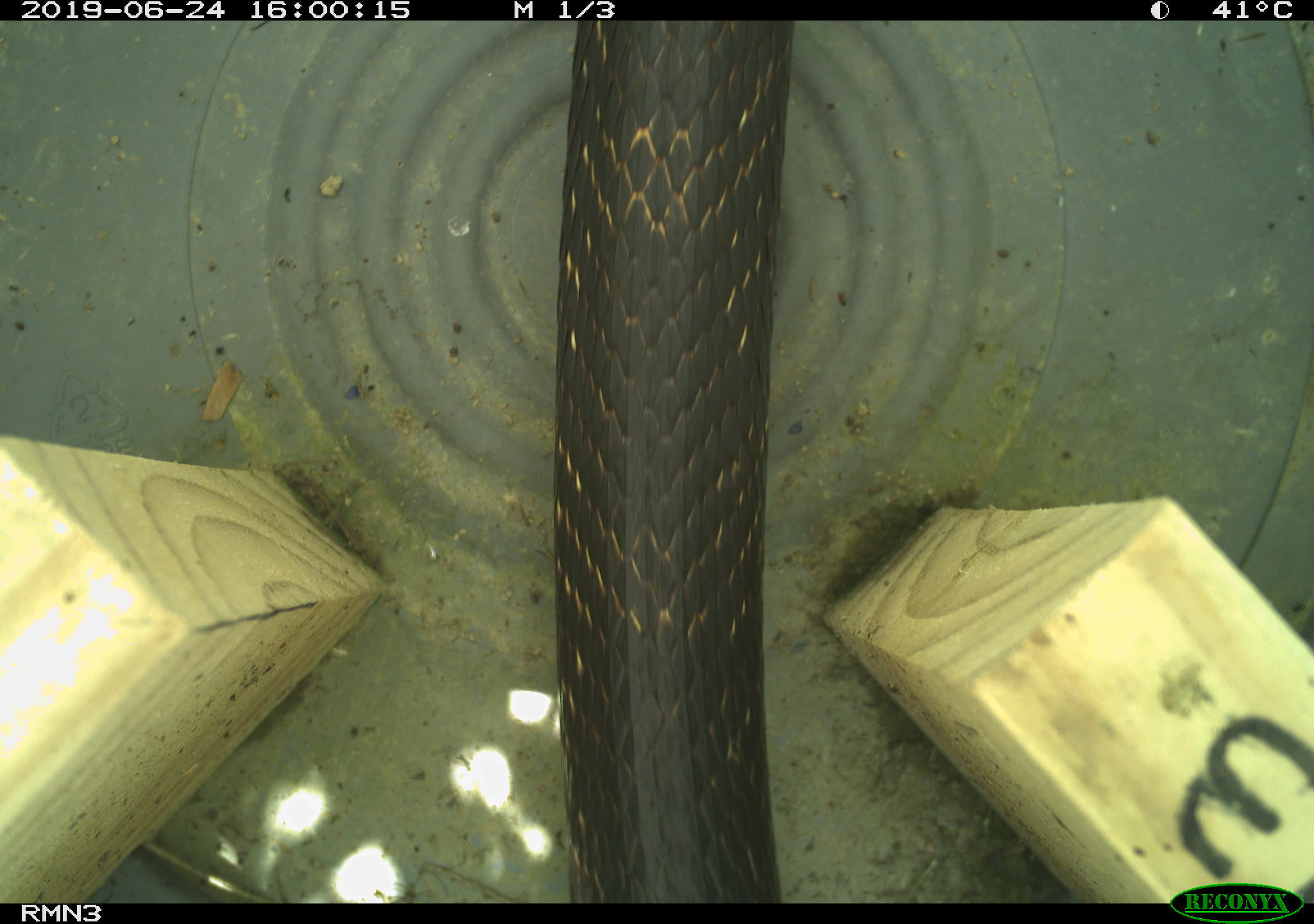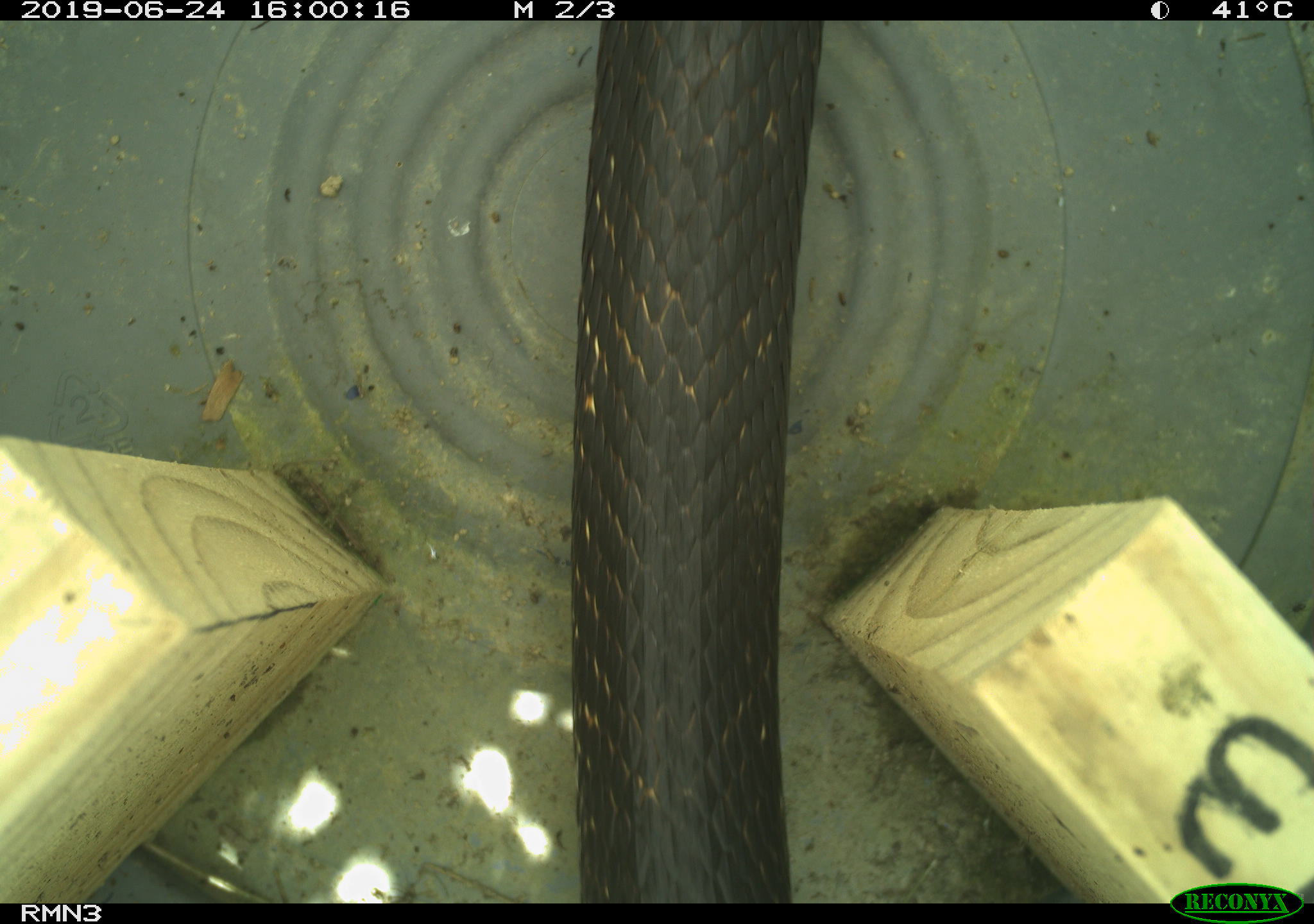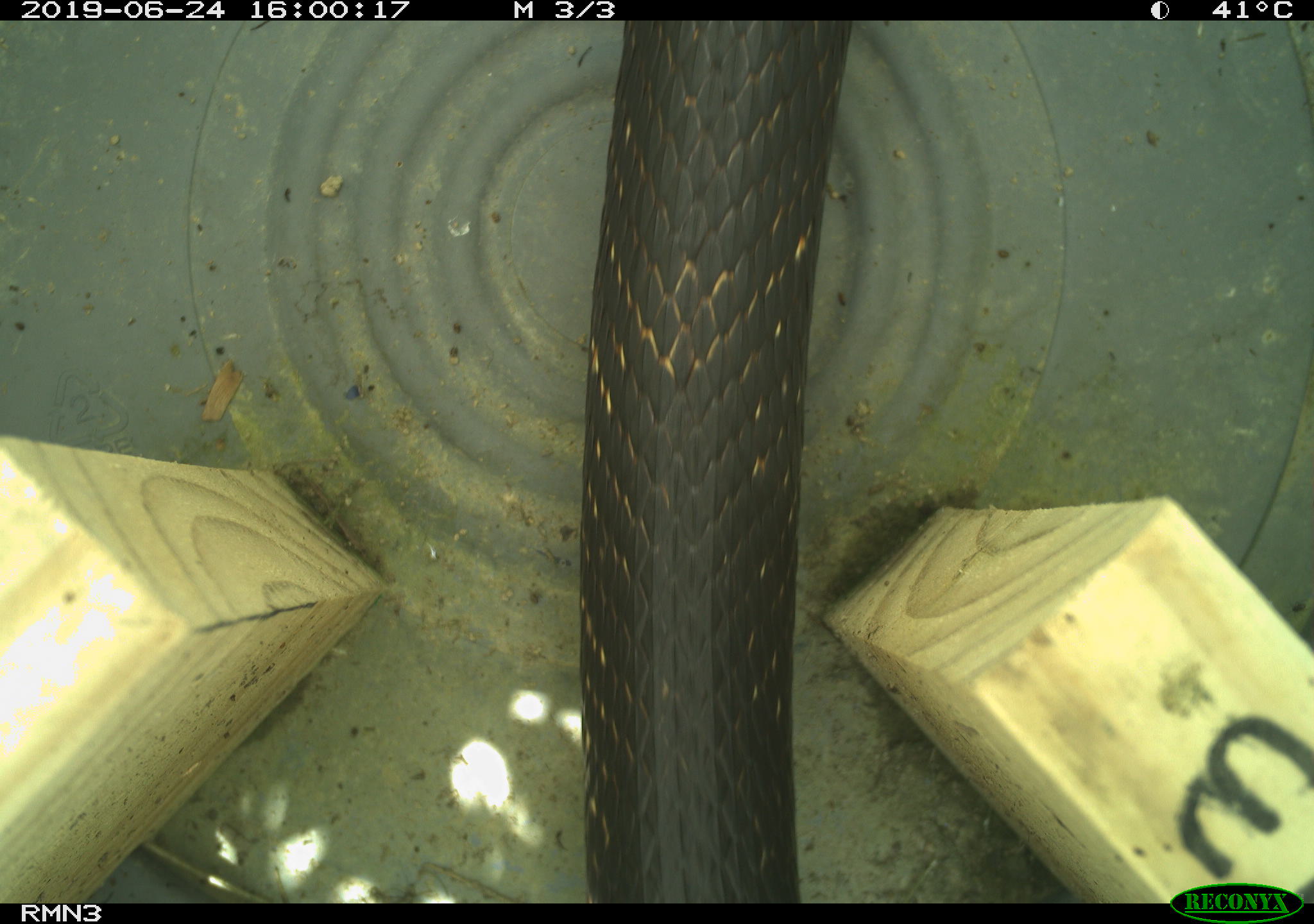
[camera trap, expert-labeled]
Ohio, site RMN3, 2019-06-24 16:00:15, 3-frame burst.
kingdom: Animalia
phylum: Chordata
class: Reptilia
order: Squamata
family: Colubridae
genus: Pantherophis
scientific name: Pantherophis spiloides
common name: gray ratsnake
Gray ratsnake (Pantherophis spiloides).